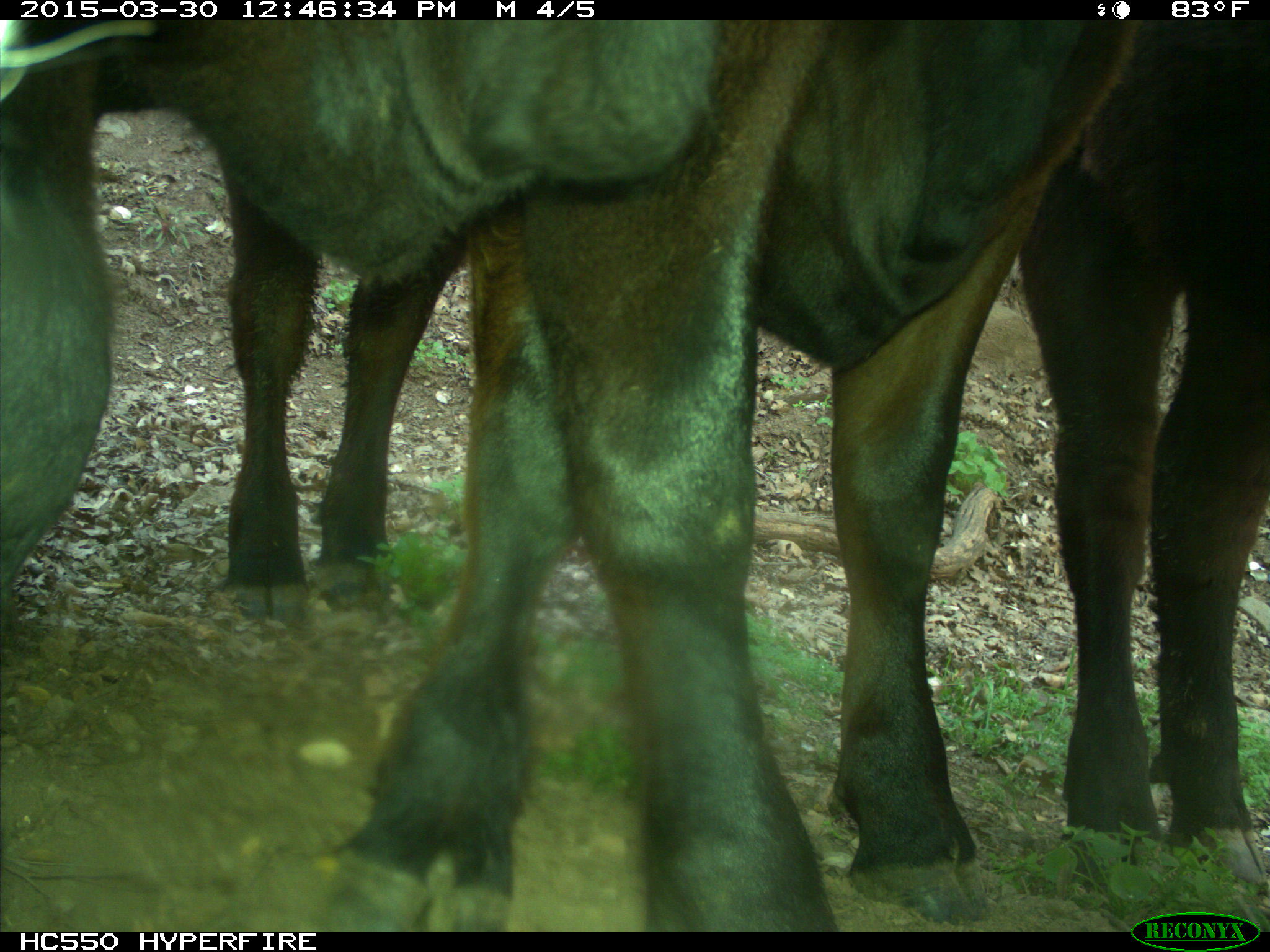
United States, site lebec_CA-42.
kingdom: Animalia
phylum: Chordata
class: Mammalia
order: Artiodactyla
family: Bovidae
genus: Bos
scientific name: Bos taurus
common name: domestic cow